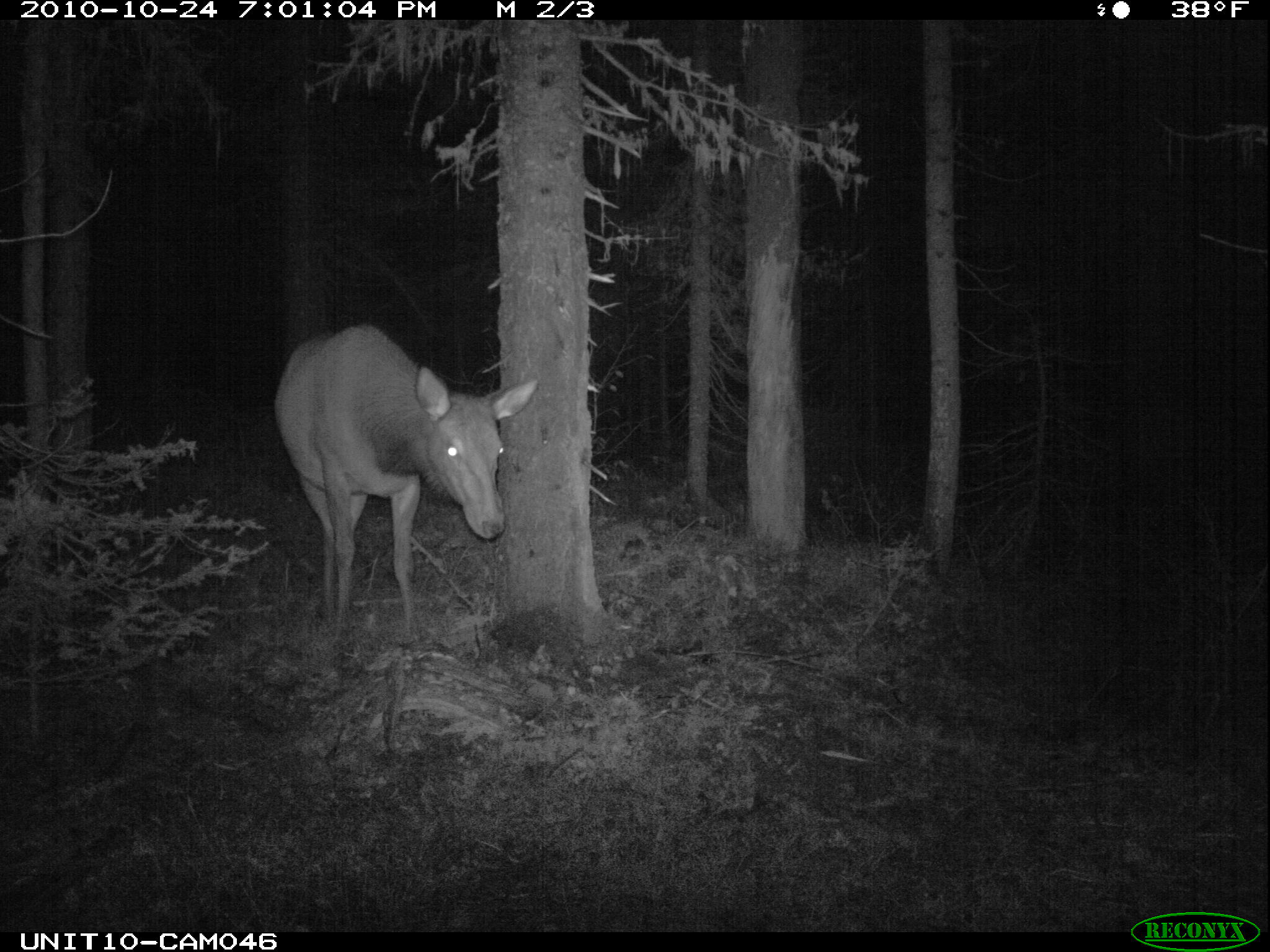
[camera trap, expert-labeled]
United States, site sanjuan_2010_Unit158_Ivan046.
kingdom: Animalia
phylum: Chordata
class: Mammalia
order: Artiodactyla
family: Cervidae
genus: Cervus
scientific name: Cervus elaphus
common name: red deer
Cervus elaphus (red deer).